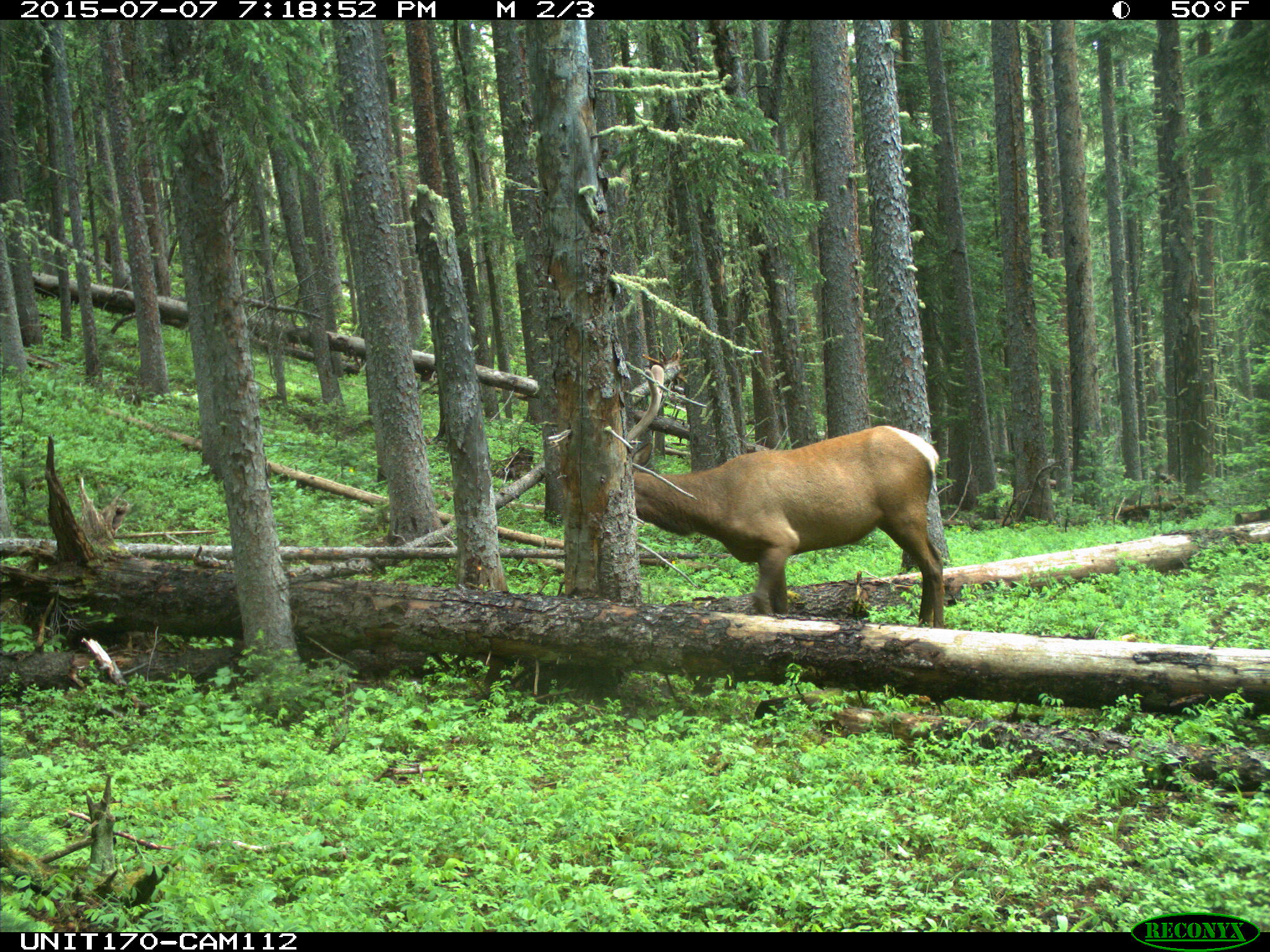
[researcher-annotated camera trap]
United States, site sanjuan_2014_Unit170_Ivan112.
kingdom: Animalia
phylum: Chordata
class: Mammalia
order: Artiodactyla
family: Cervidae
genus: Cervus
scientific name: Cervus elaphus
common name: red deer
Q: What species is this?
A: Cervus elaphus (red deer).